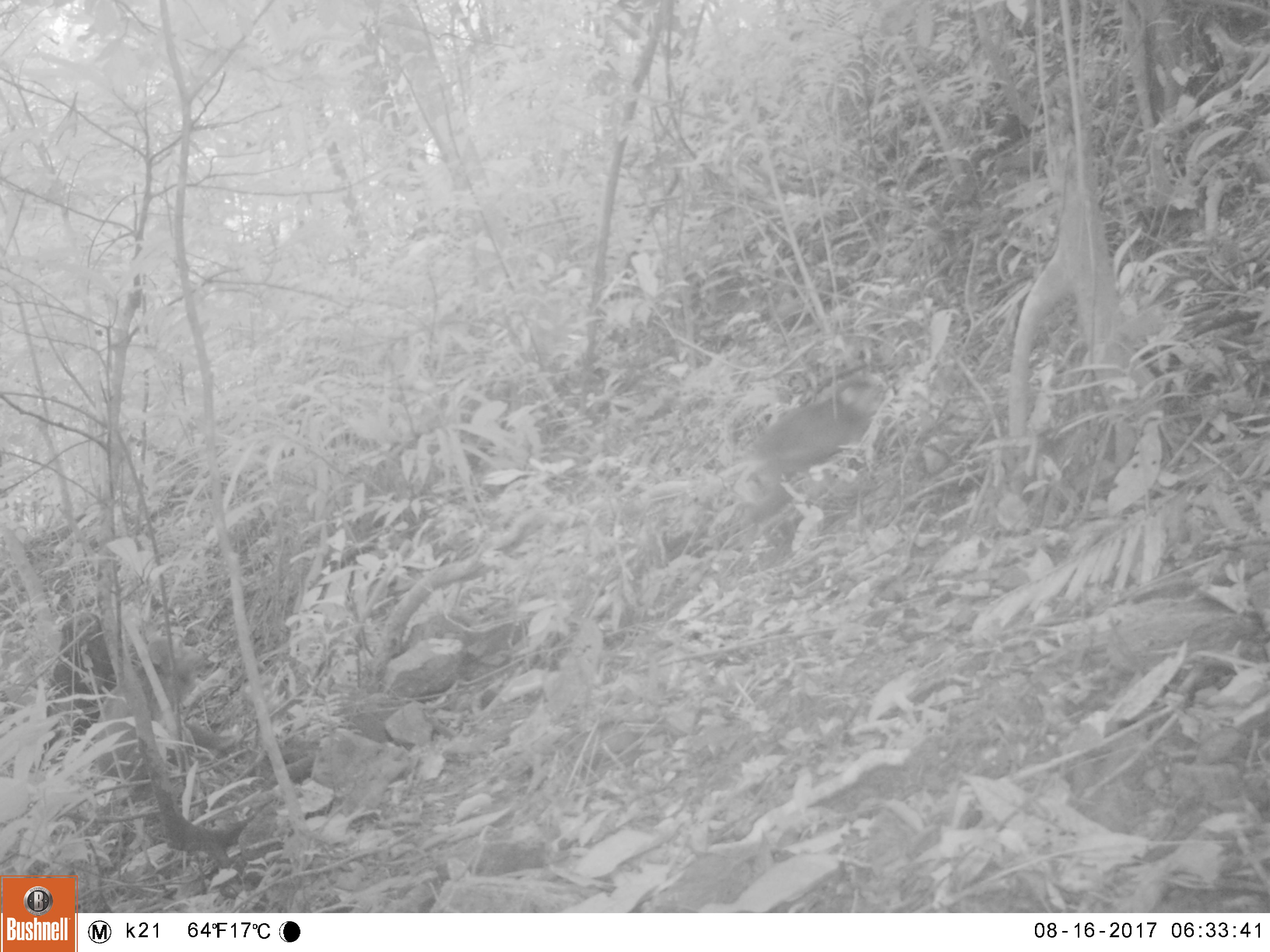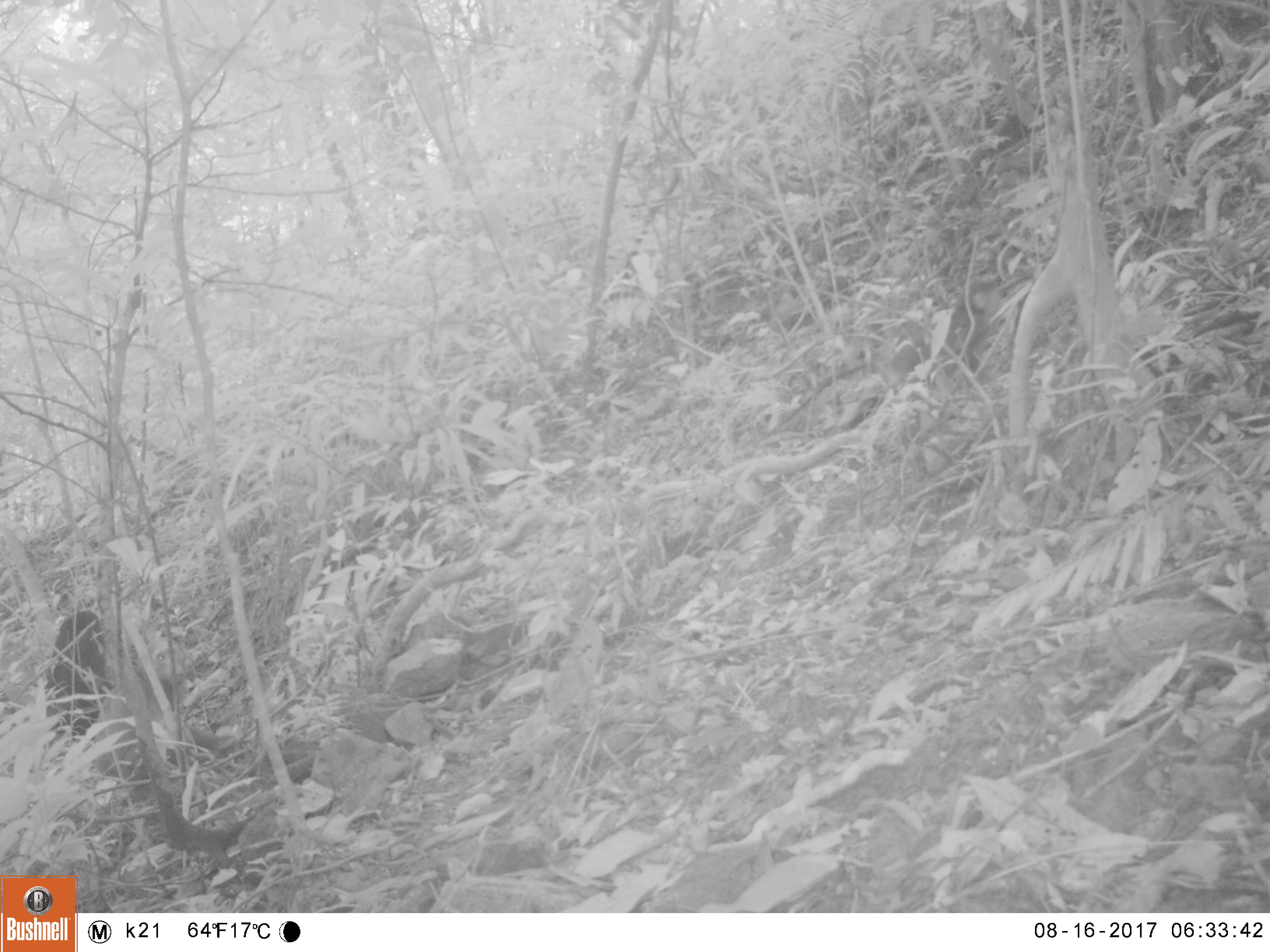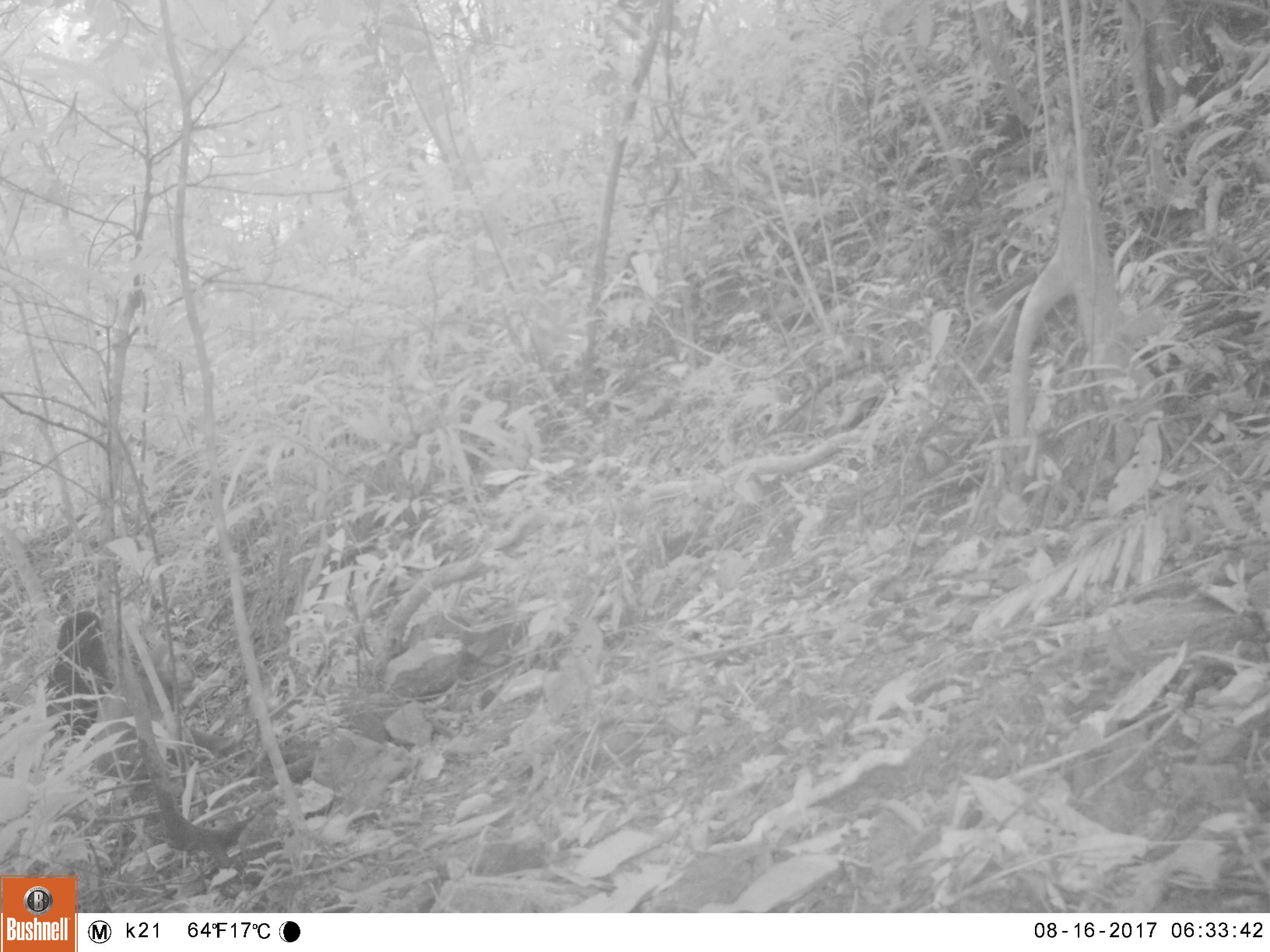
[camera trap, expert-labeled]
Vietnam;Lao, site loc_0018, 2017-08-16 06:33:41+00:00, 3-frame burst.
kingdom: Animalia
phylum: Chordata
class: Mammalia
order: Primates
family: Cercopithecidae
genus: Macaca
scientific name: Macaca arctoides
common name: stump-tailed macaque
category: stump tailed macaque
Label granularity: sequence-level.